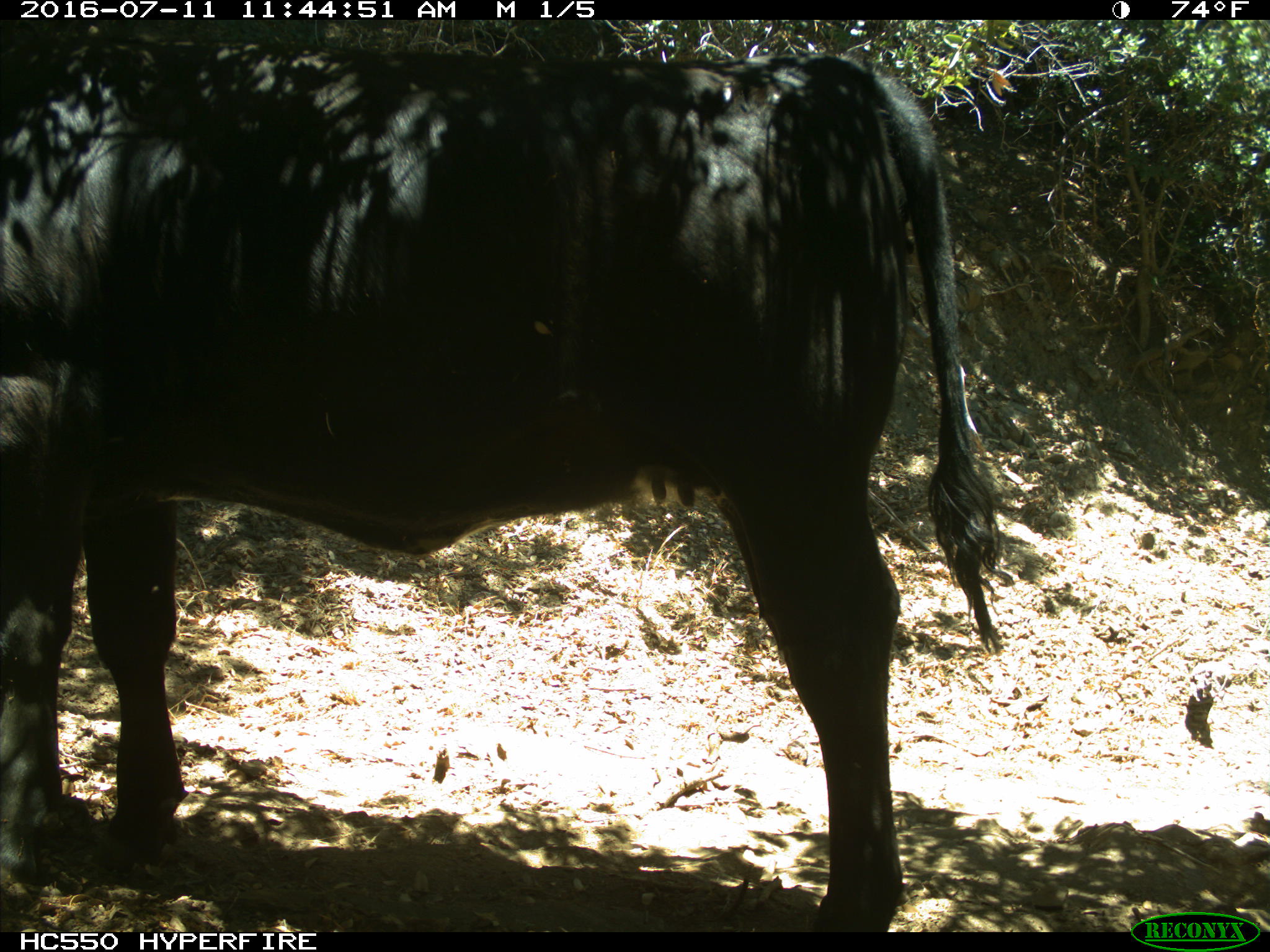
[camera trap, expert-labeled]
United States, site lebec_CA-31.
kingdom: Animalia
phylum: Chordata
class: Mammalia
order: Artiodactyla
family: Bovidae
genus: Bos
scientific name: Bos taurus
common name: domestic cow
Bos taurus (domestic cow).